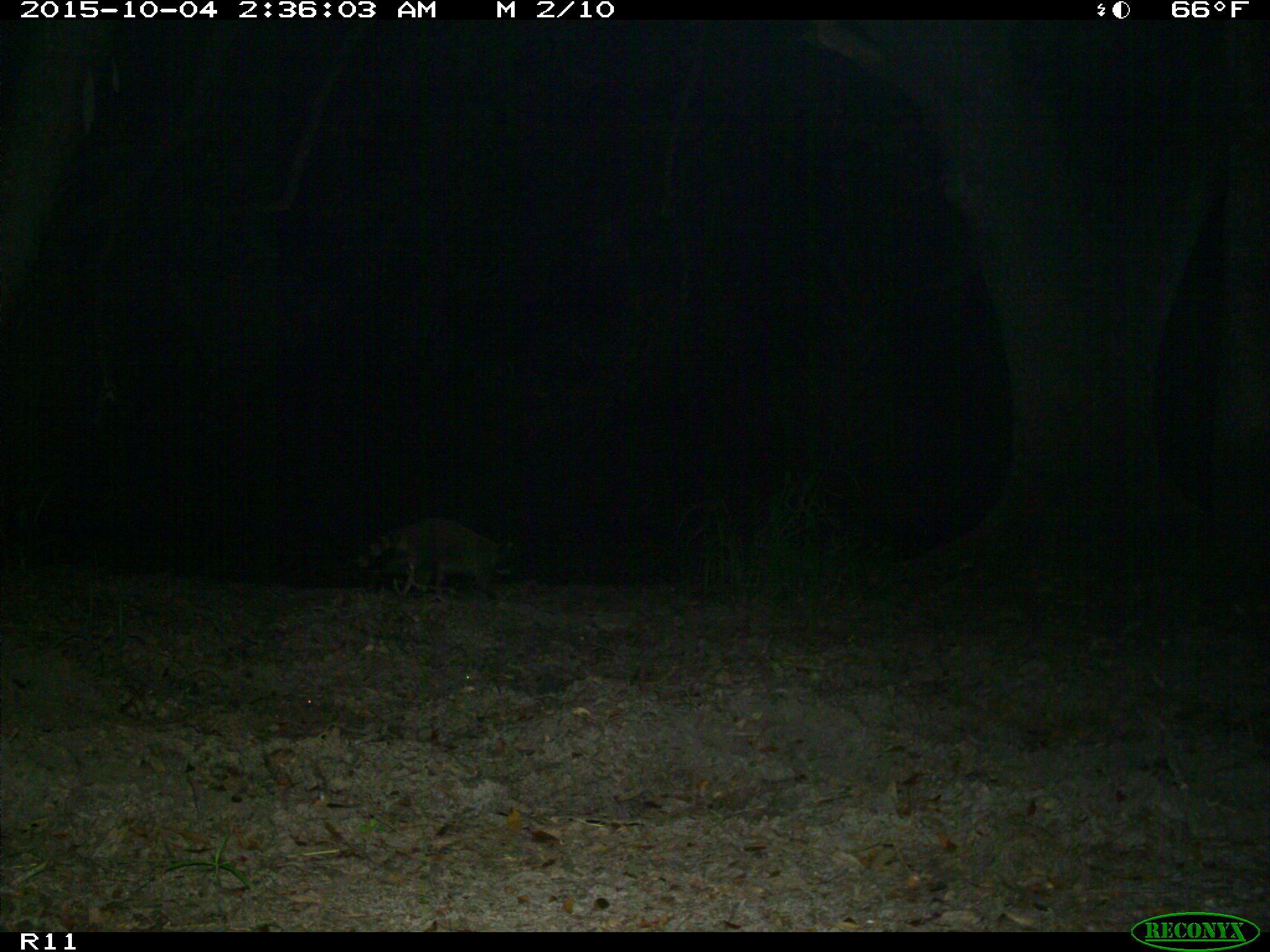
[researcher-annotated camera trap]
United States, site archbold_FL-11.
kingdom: Animalia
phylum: Chordata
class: Mammalia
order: Carnivora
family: Procyonidae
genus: Procyon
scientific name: Procyon lotor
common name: common raccoon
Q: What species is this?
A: Procyon lotor (common raccoon).